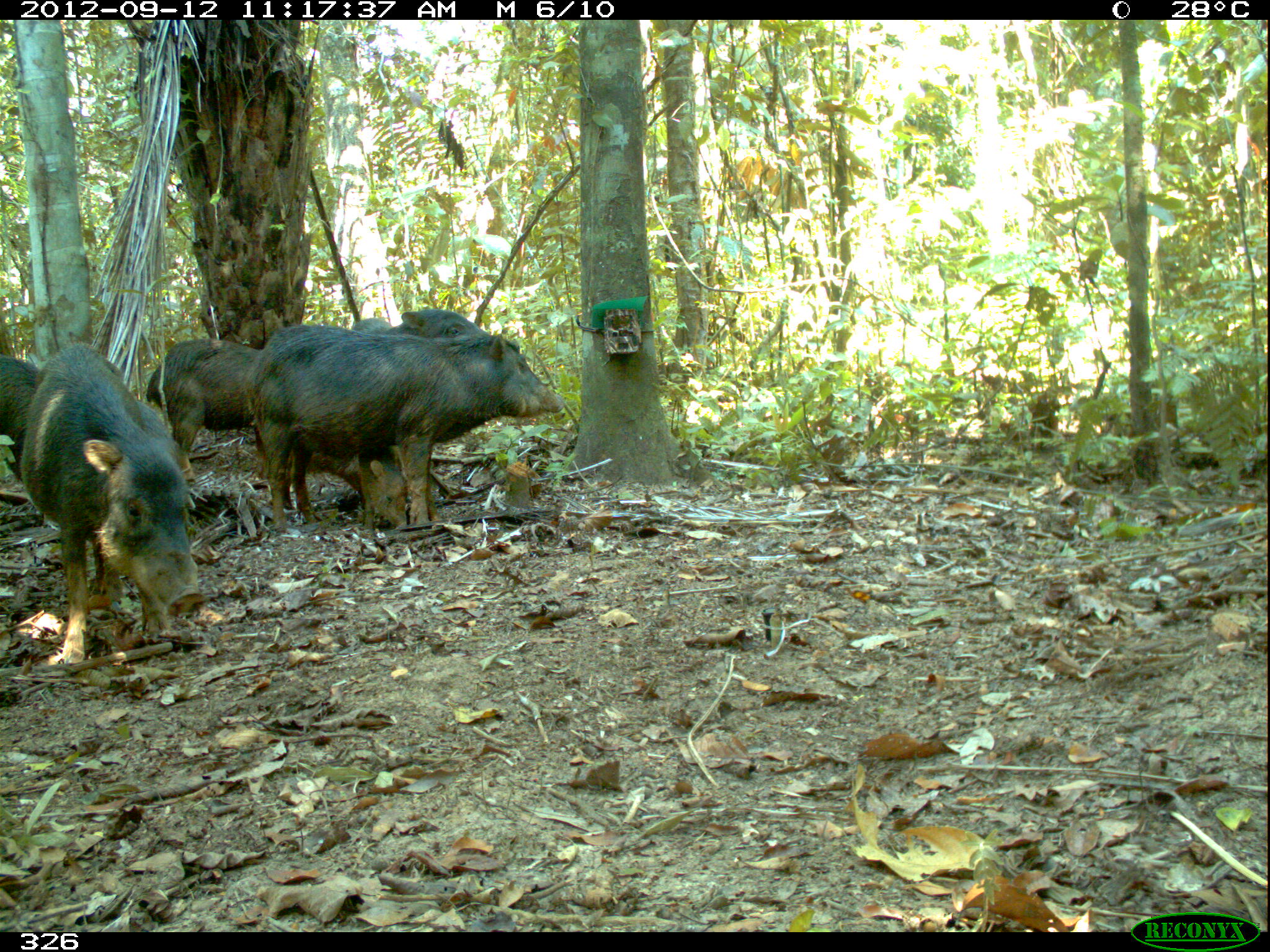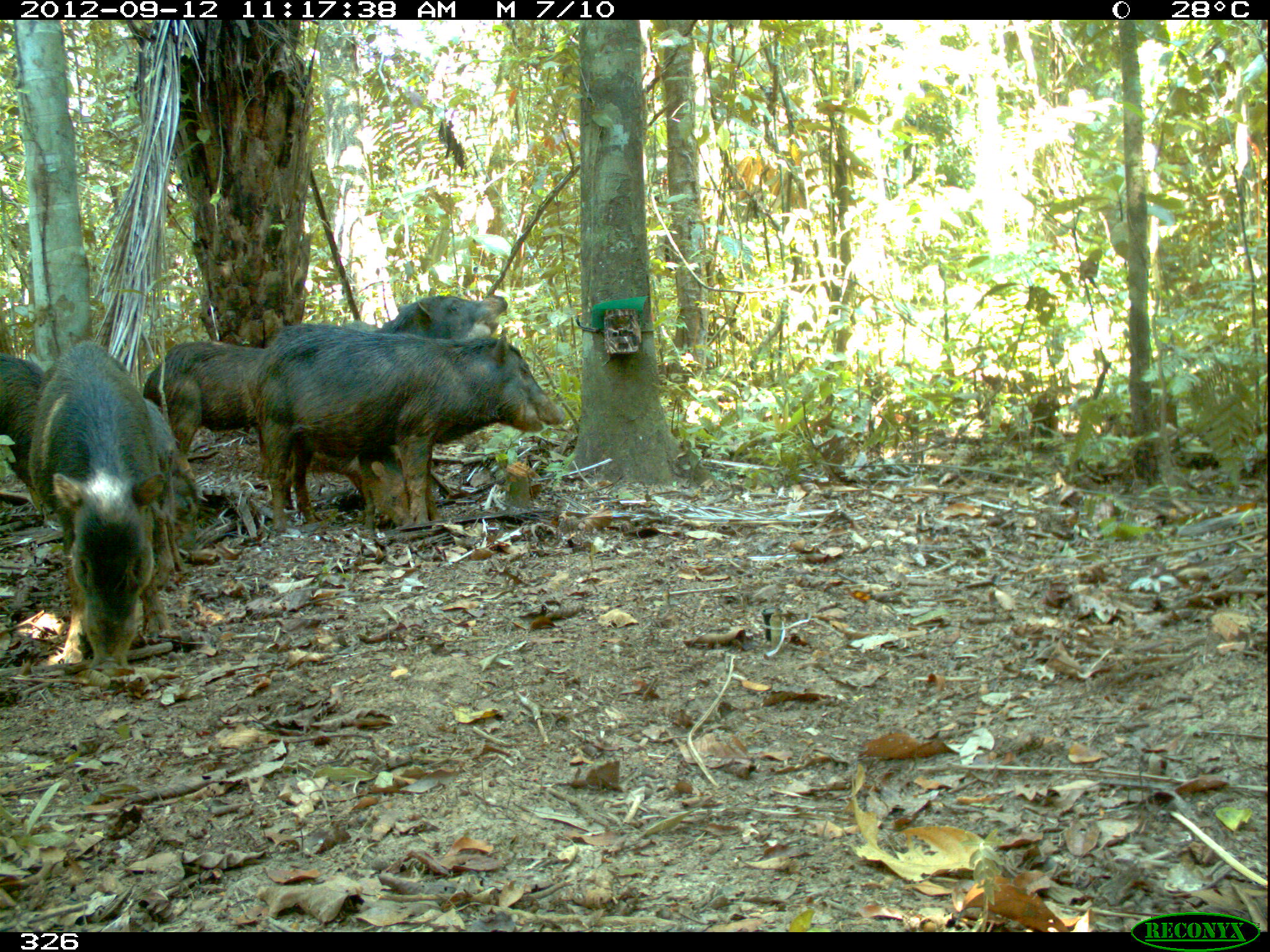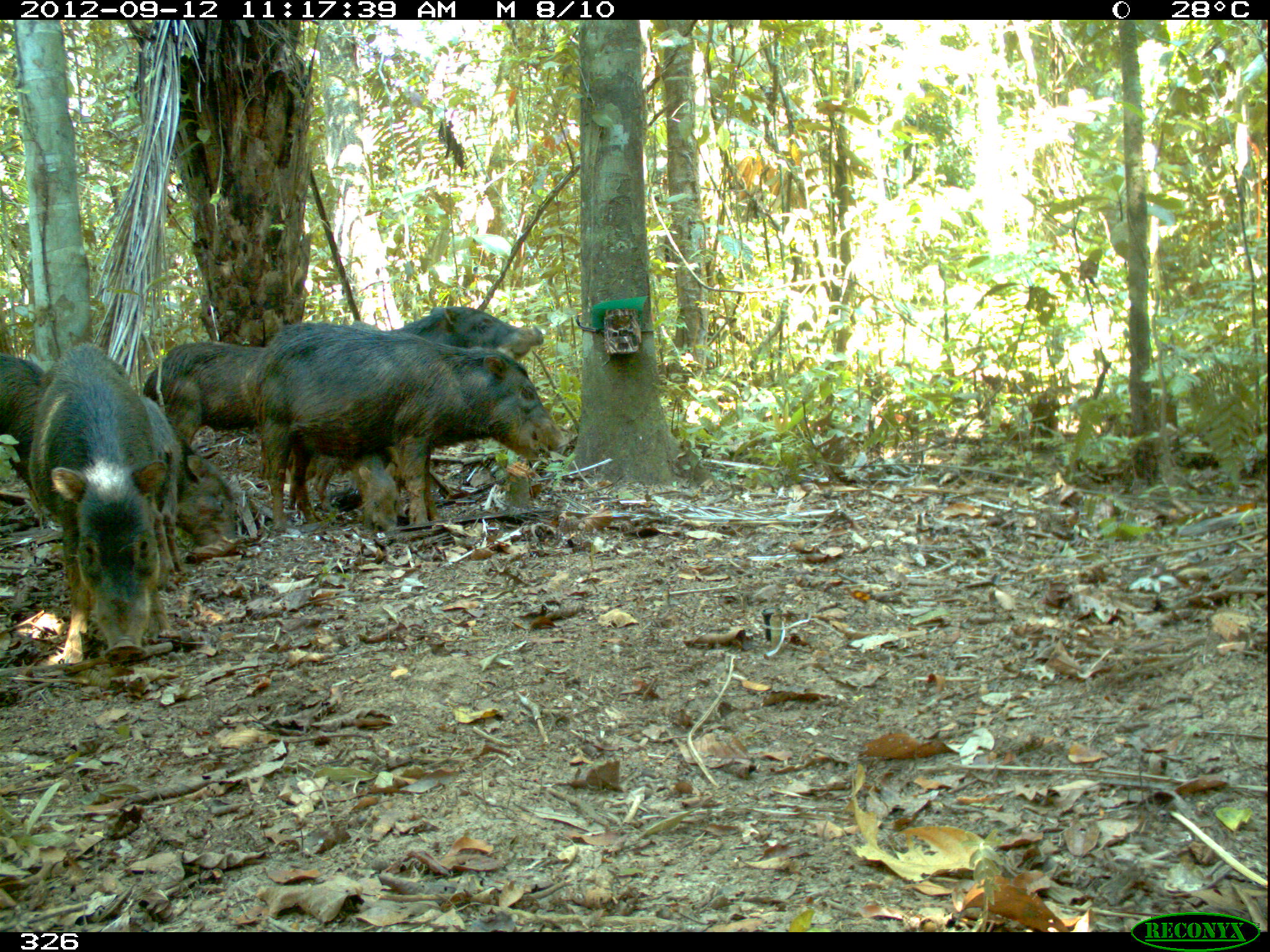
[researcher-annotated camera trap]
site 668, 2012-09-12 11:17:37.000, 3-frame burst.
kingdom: Animalia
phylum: Chordata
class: Mammalia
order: Artiodactyla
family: Tayassuidae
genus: Tayassu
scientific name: Tayassu pecari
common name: white-lipped peccary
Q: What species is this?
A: Tayassu pecari (white-lipped peccary).